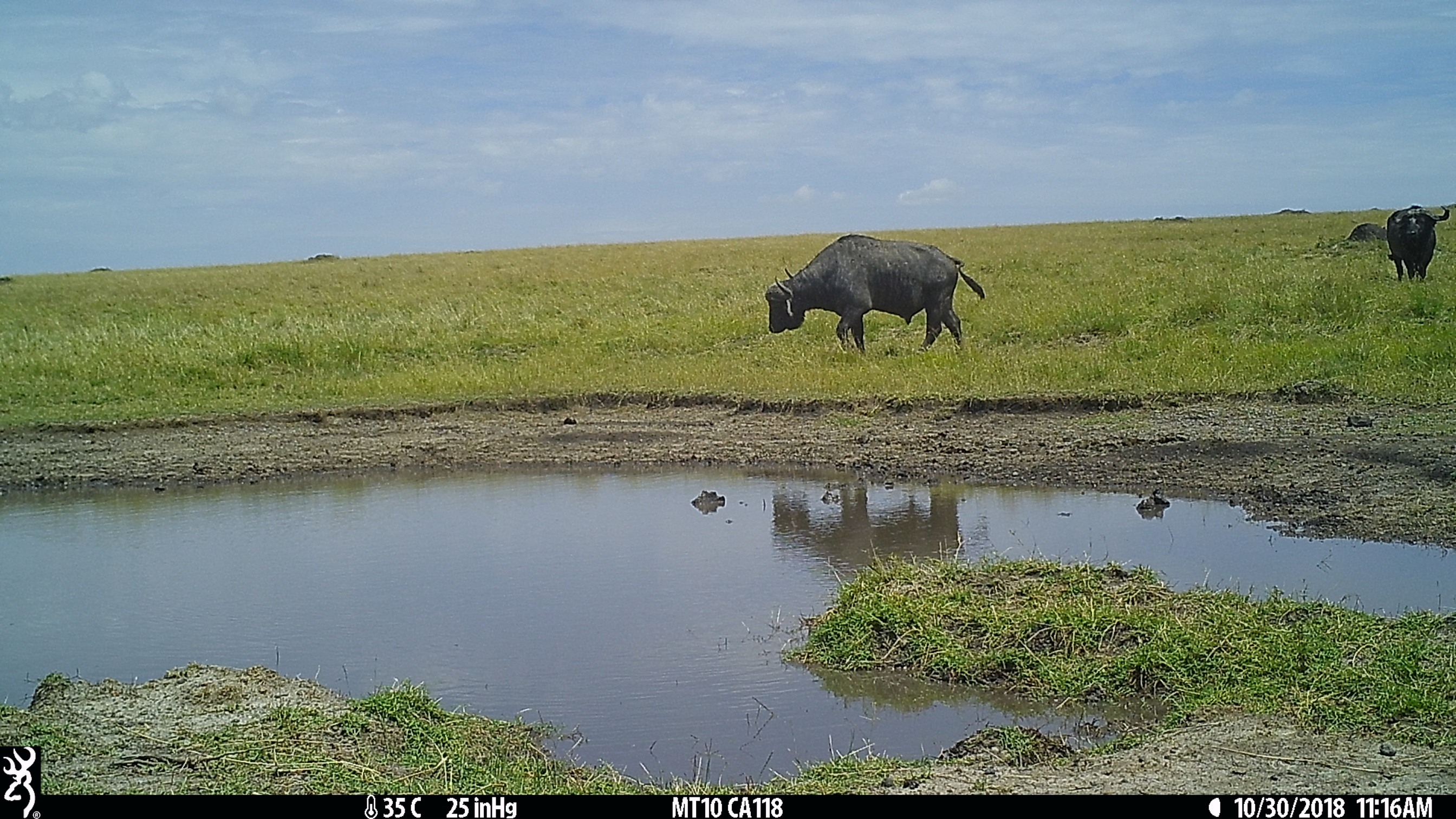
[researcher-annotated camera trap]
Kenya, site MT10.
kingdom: Animalia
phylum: Chordata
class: Mammalia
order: Artiodactyla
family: Bovidae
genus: Syncerus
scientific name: Syncerus caffer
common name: buffalo